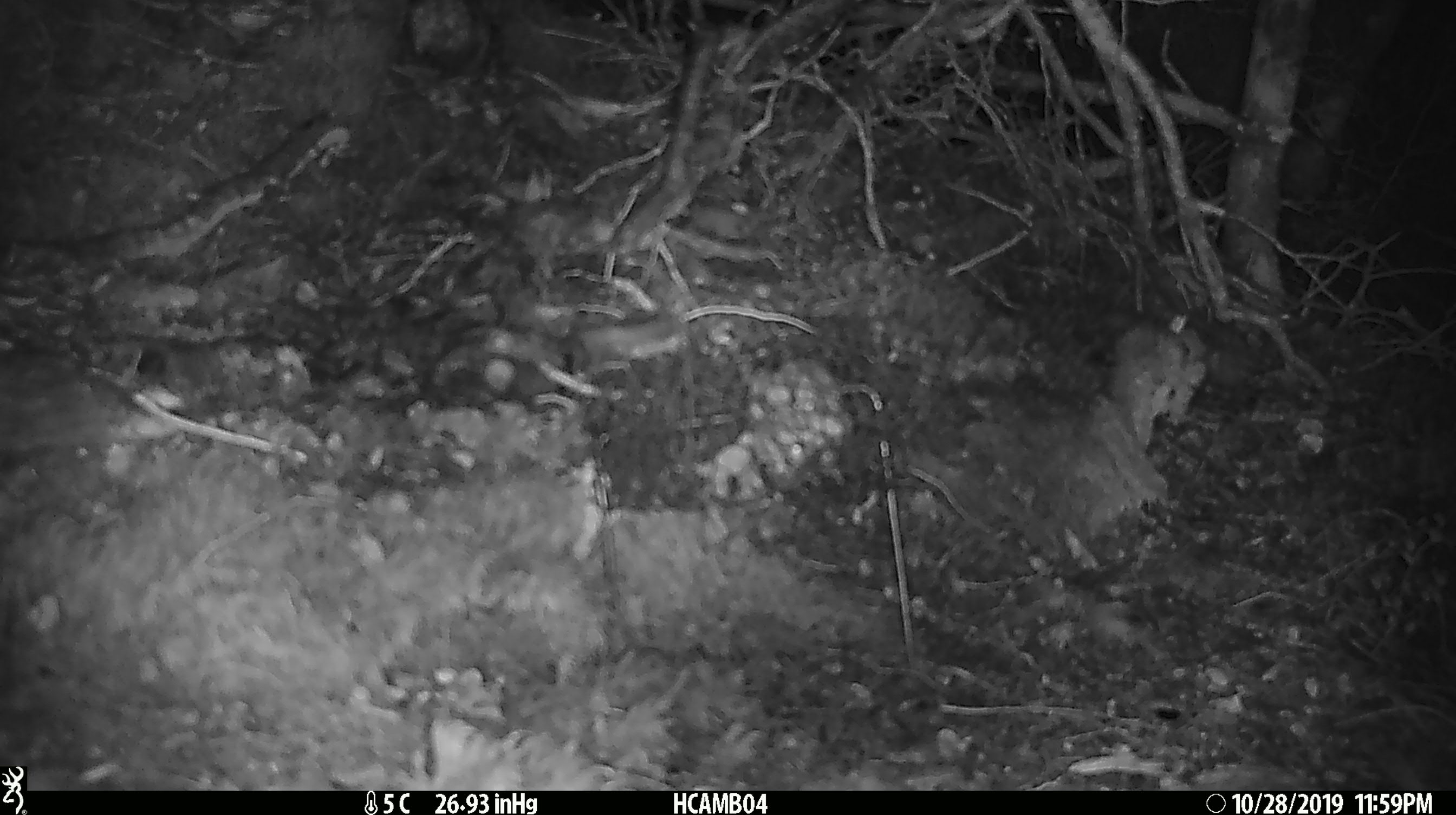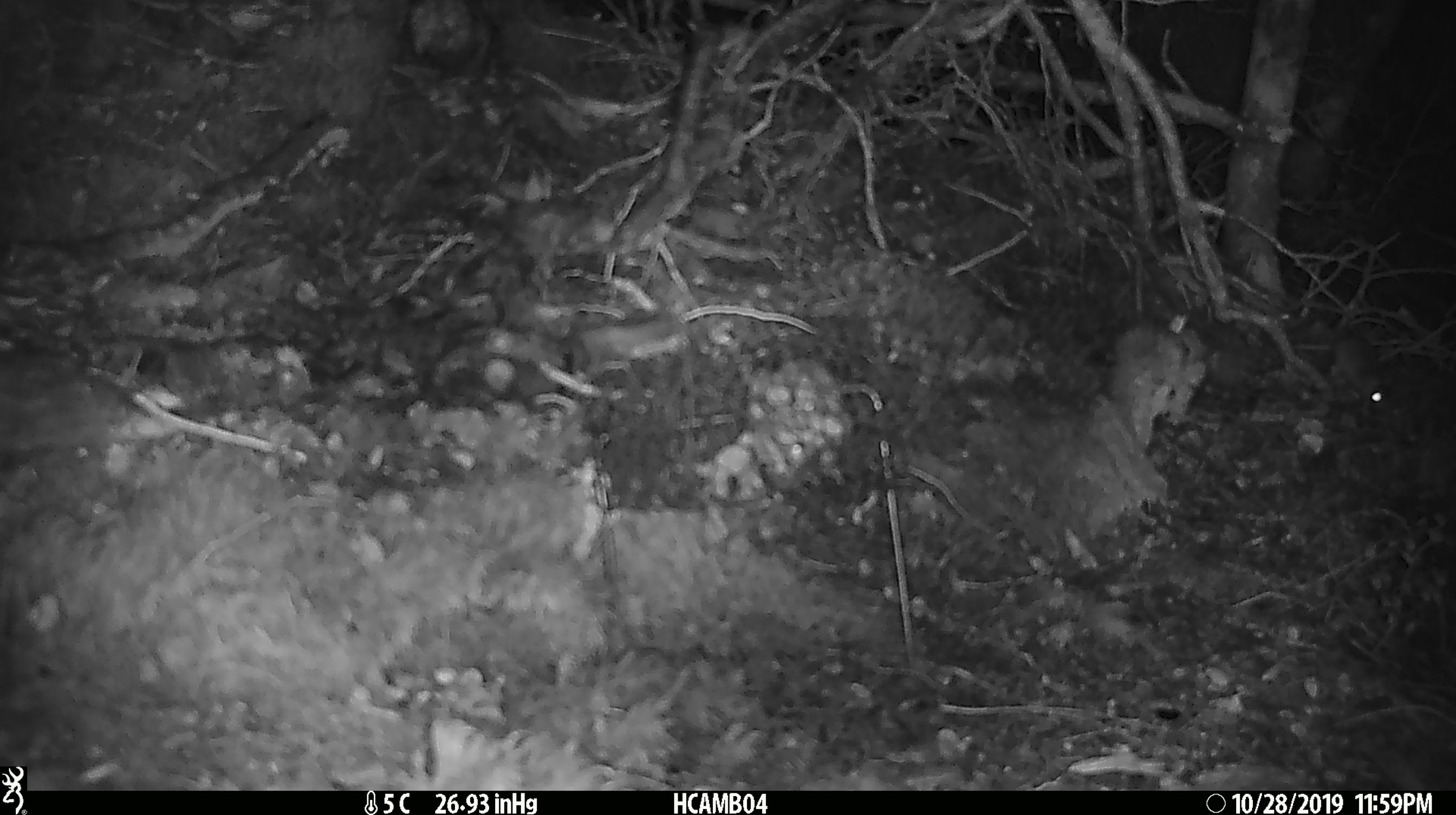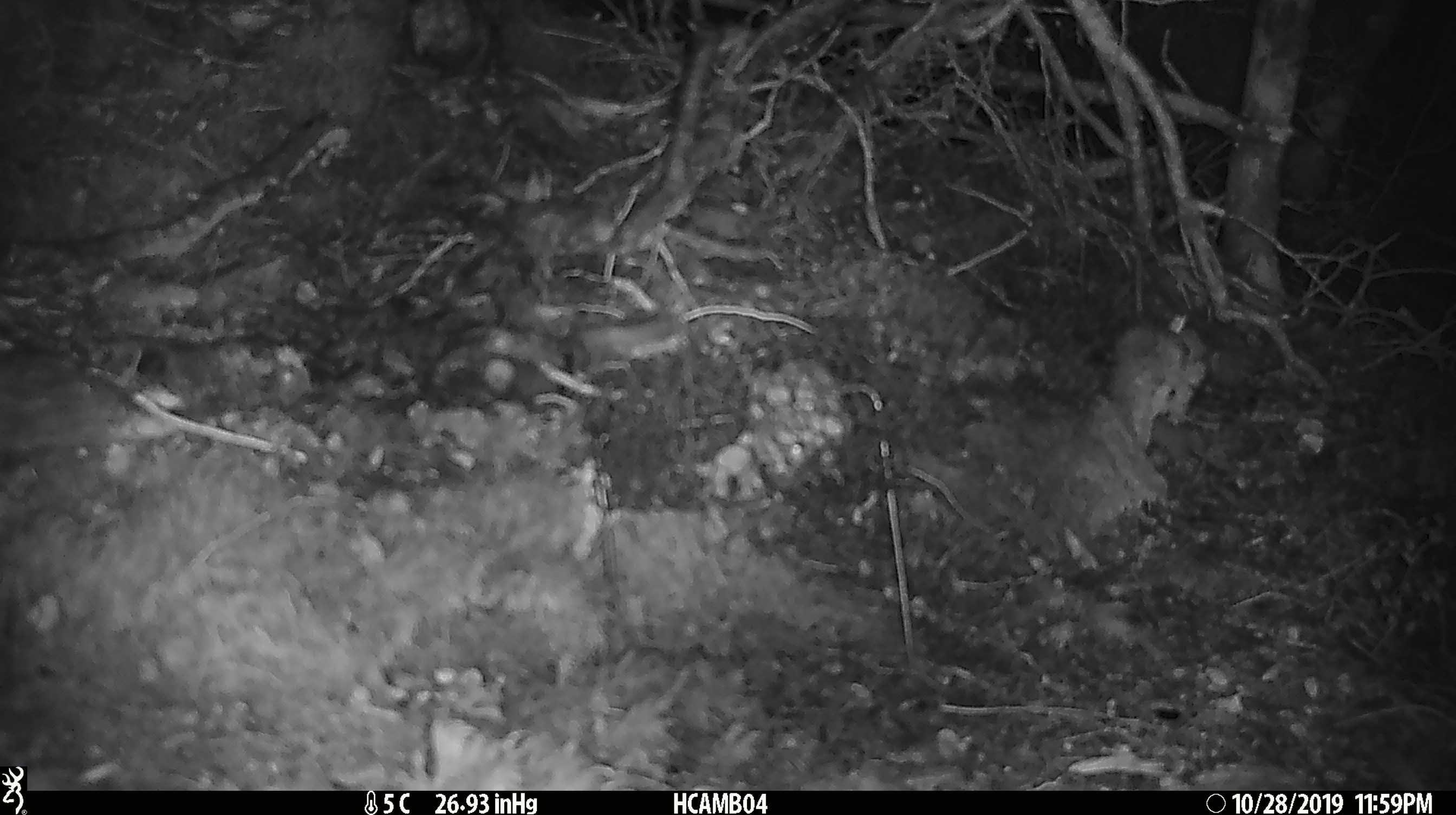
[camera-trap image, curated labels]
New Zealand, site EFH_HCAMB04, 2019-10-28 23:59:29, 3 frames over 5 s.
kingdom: Animalia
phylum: Chordata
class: Mammalia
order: Rodentia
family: Muridae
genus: Mus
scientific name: Mus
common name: mouse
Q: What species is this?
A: Mouse (Mus).